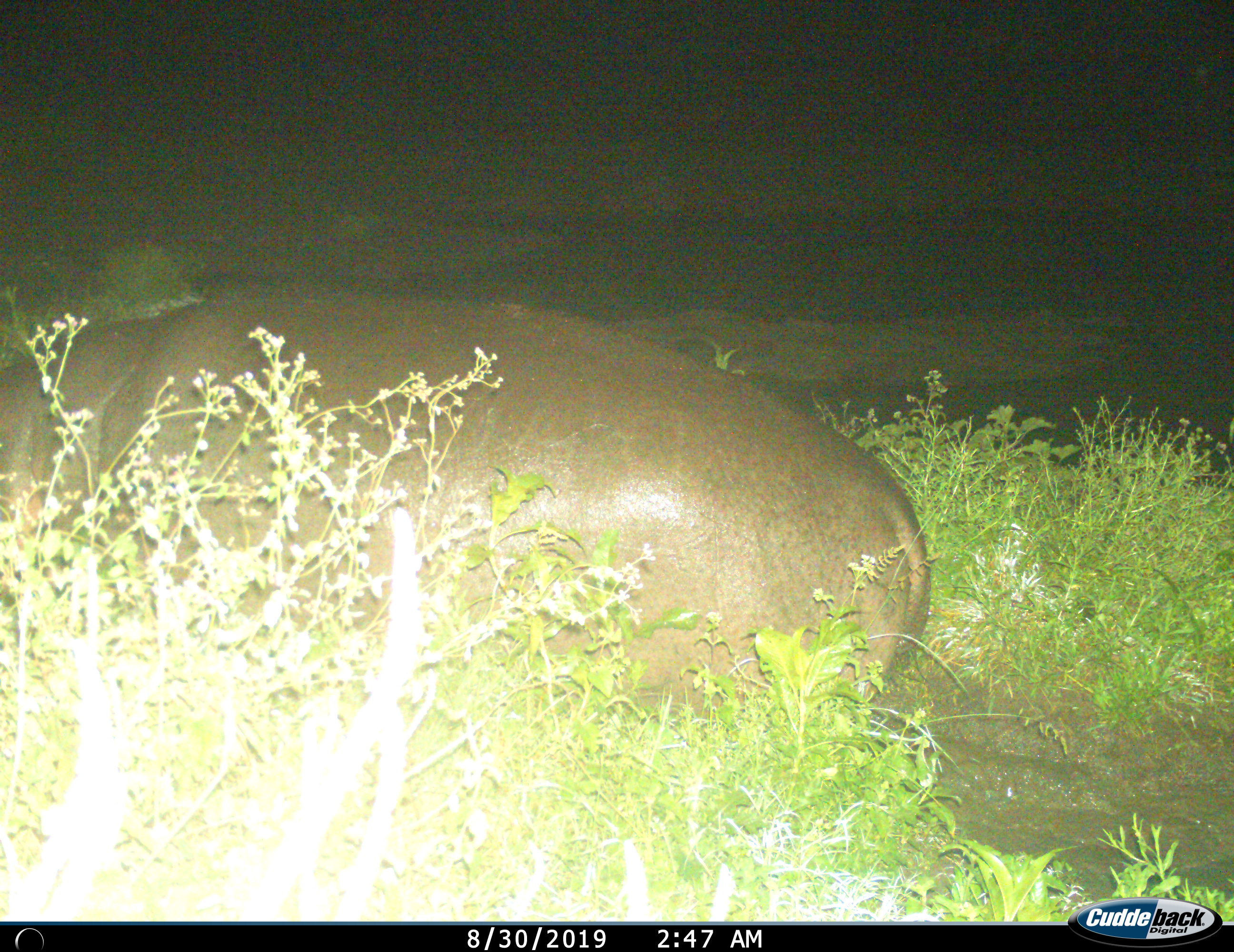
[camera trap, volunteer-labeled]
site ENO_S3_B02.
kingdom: Animalia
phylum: Chordata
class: Mammalia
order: Artiodactyla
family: Hippopotamidae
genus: Hippopotamus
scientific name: Hippopotamus amphibius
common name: hippopotamus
Hippopotamus (Hippopotamus amphibius), count 1. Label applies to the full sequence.